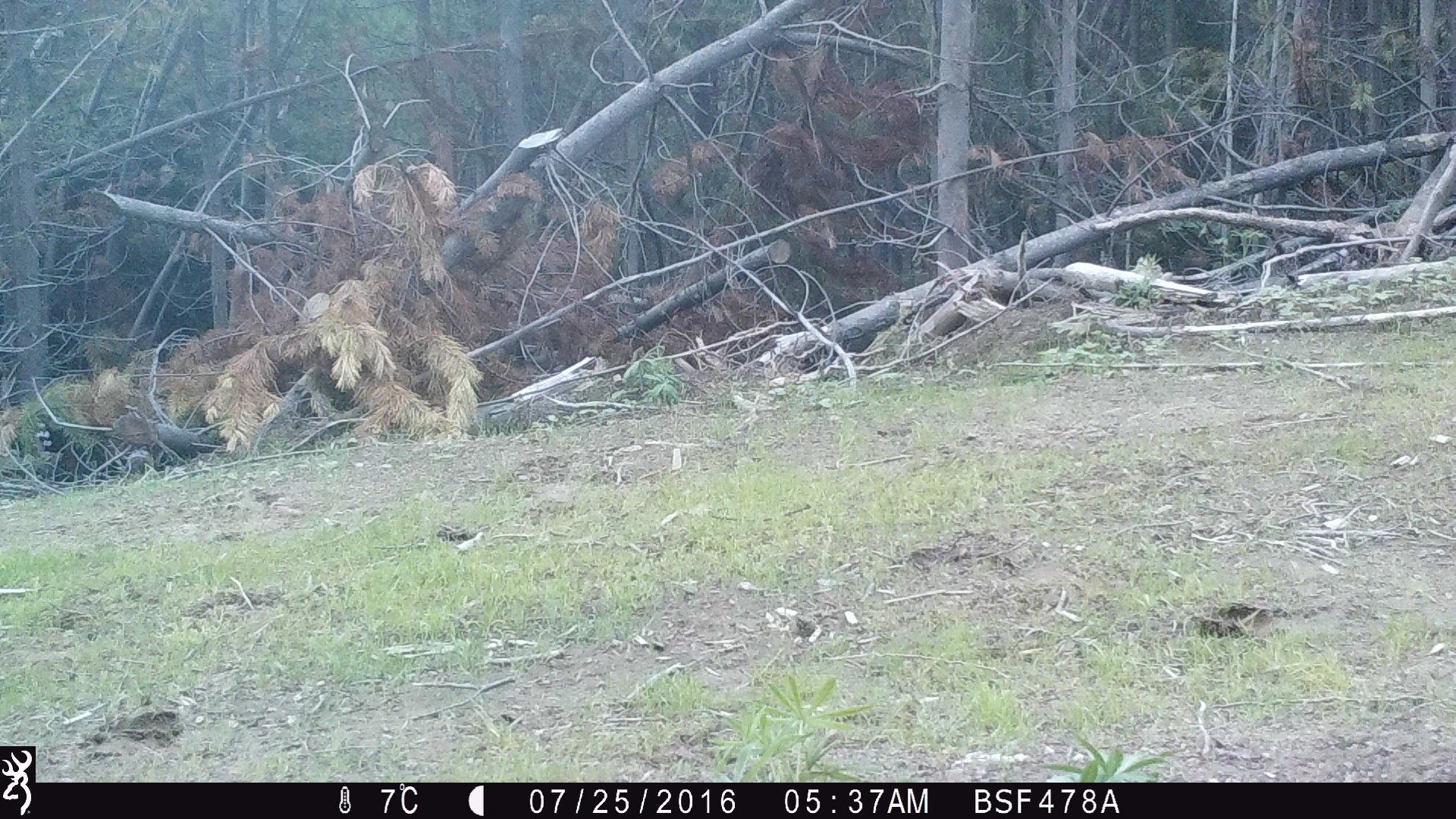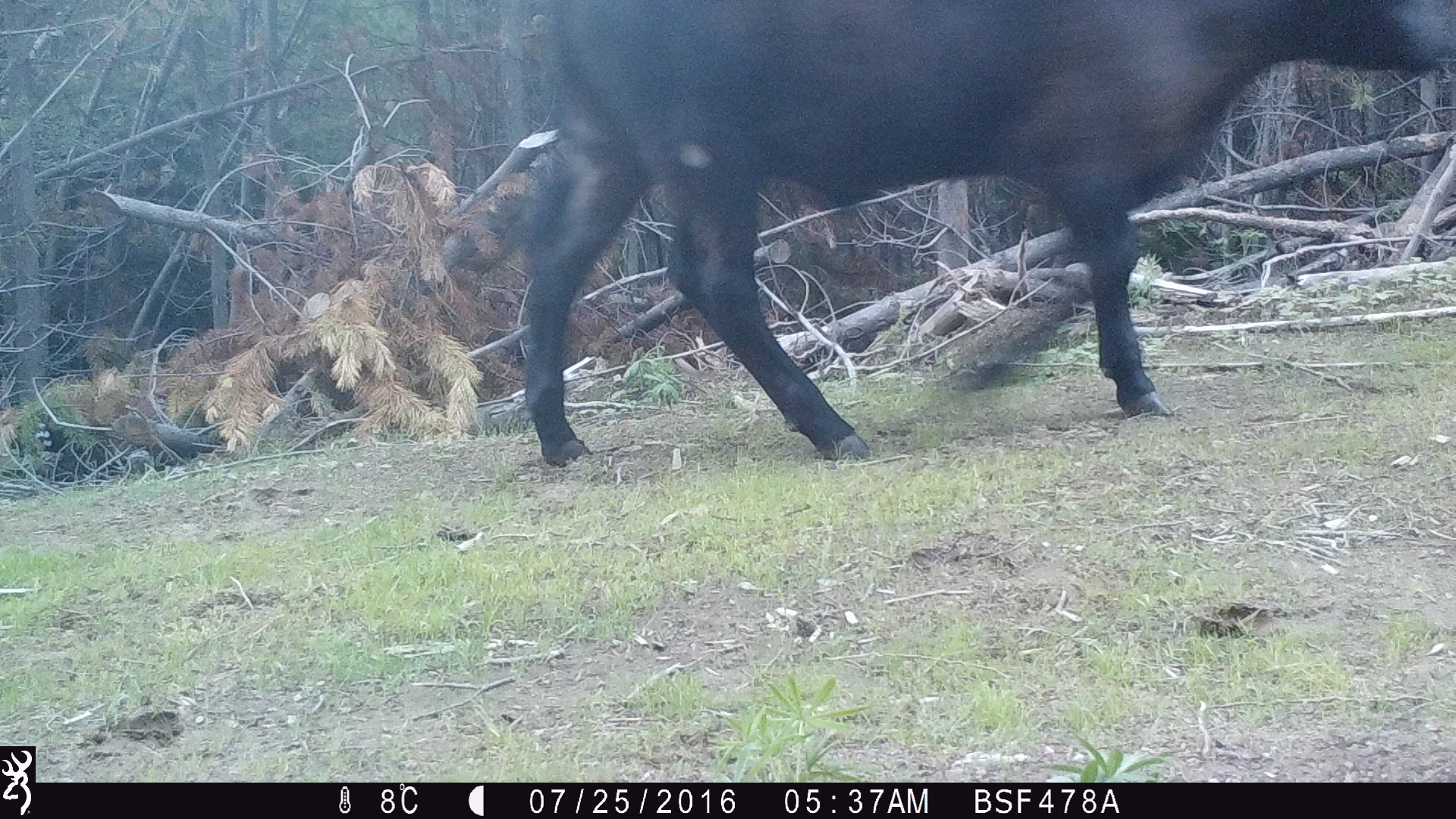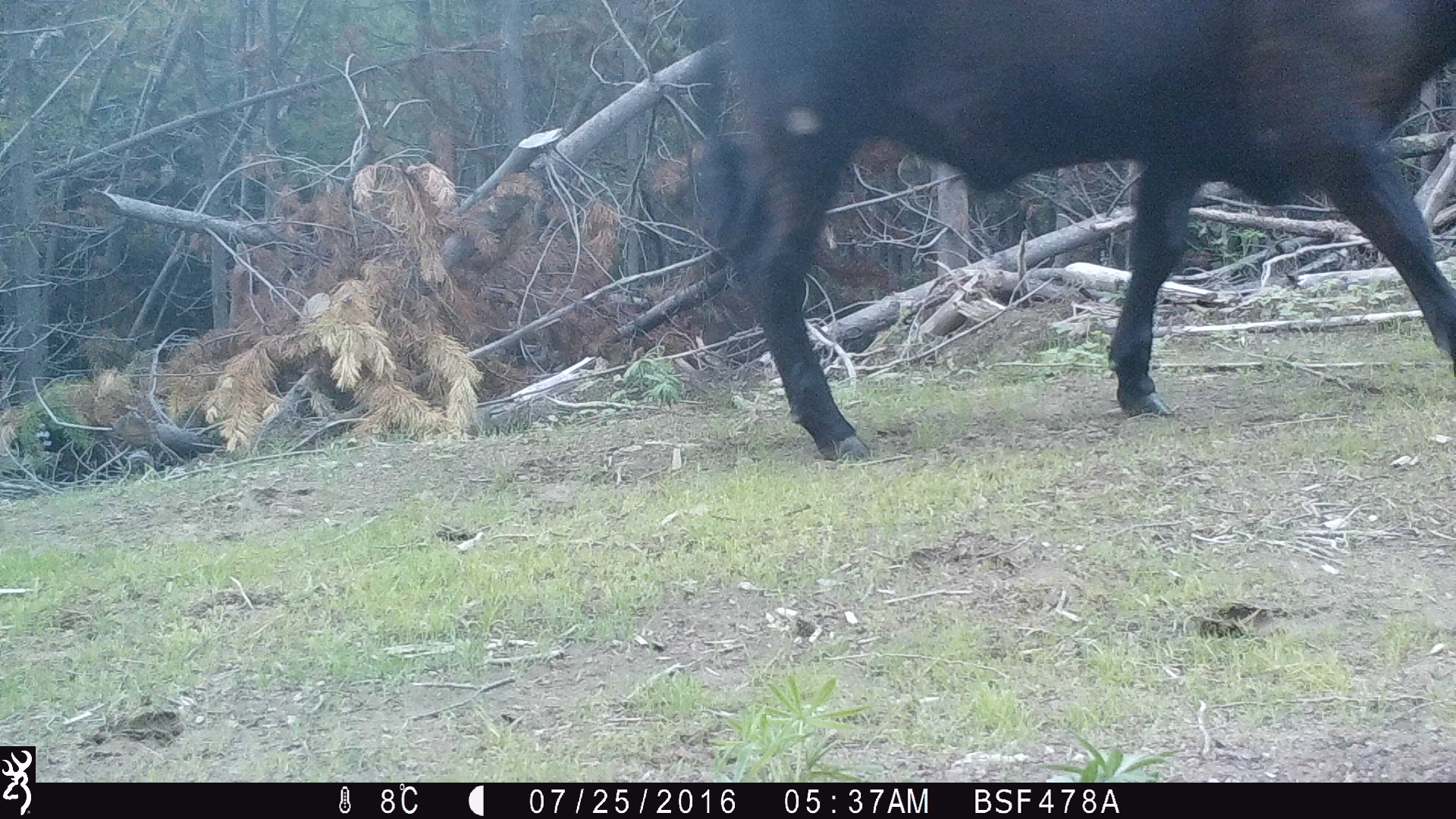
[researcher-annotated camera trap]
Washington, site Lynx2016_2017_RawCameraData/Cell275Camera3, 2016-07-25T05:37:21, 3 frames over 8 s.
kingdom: Animalia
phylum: Chordata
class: Mammalia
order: Artiodactyla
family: Bovidae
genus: Bos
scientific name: Bos taurus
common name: domestic cattle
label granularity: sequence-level